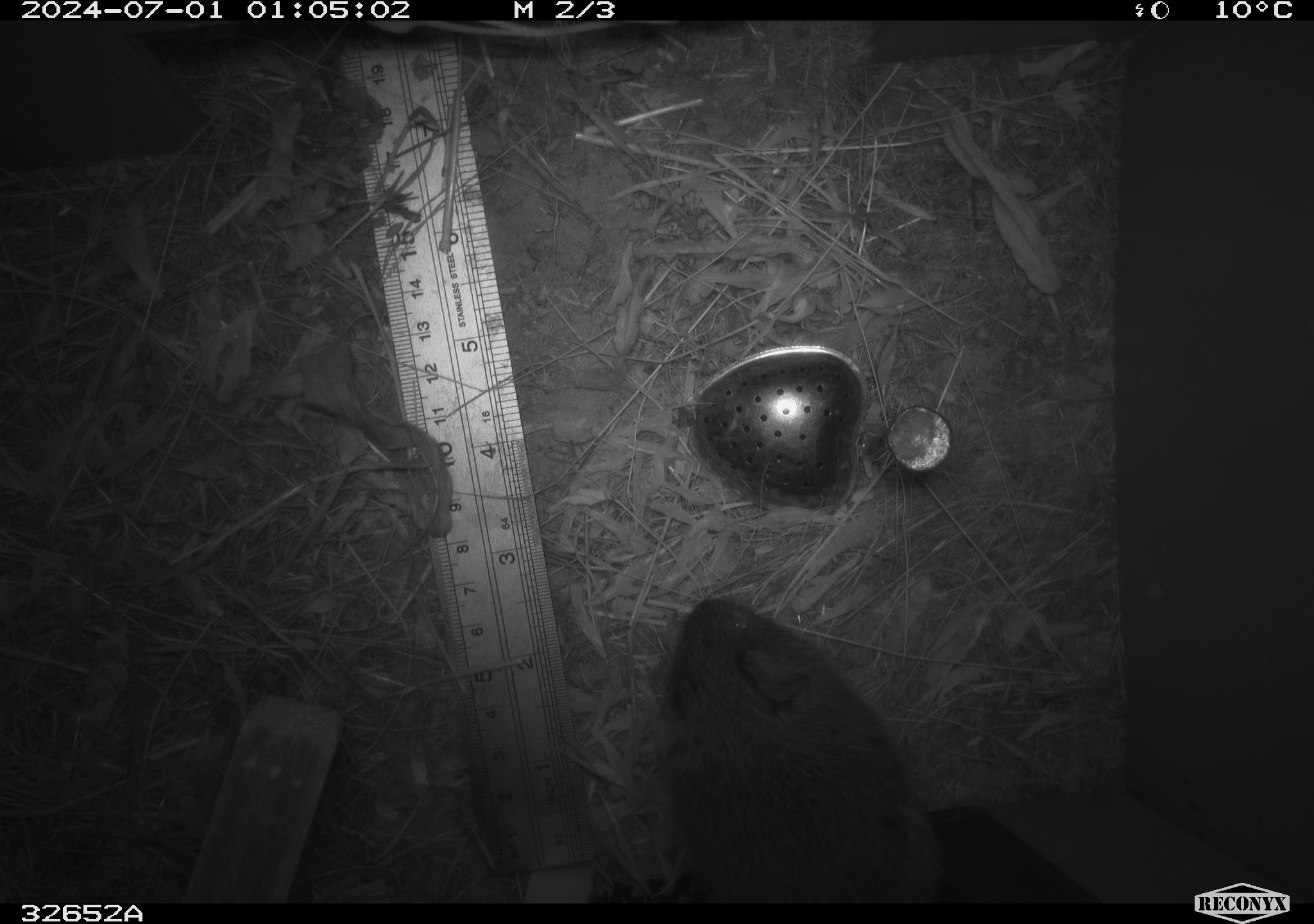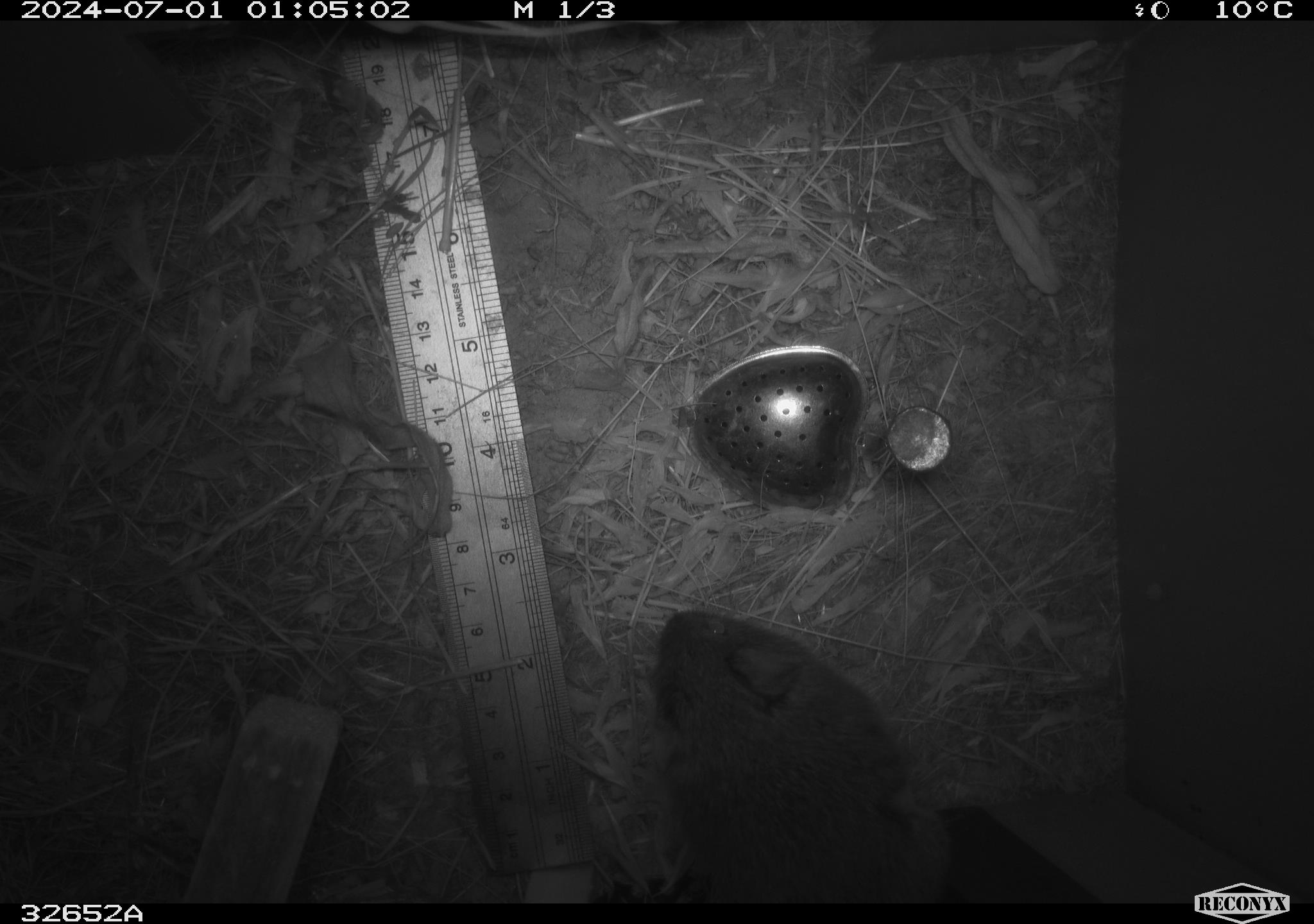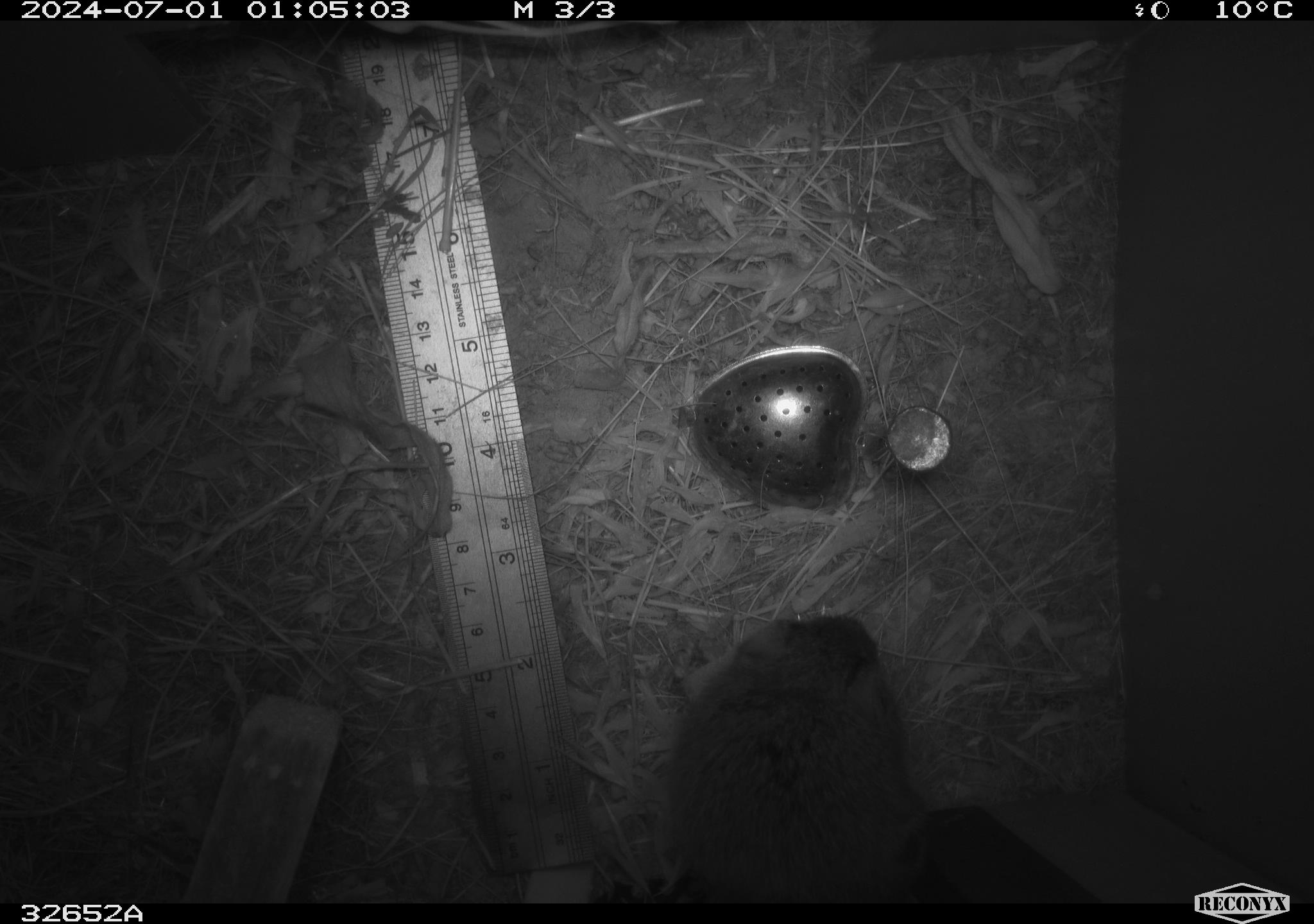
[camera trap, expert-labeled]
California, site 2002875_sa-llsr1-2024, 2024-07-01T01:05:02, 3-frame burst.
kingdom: Animalia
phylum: Chordata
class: Mammalia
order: Rodentia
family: Cricetidae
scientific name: Arvicolinae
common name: voles, lemmings, and muskrats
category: arvicolinae subfamily